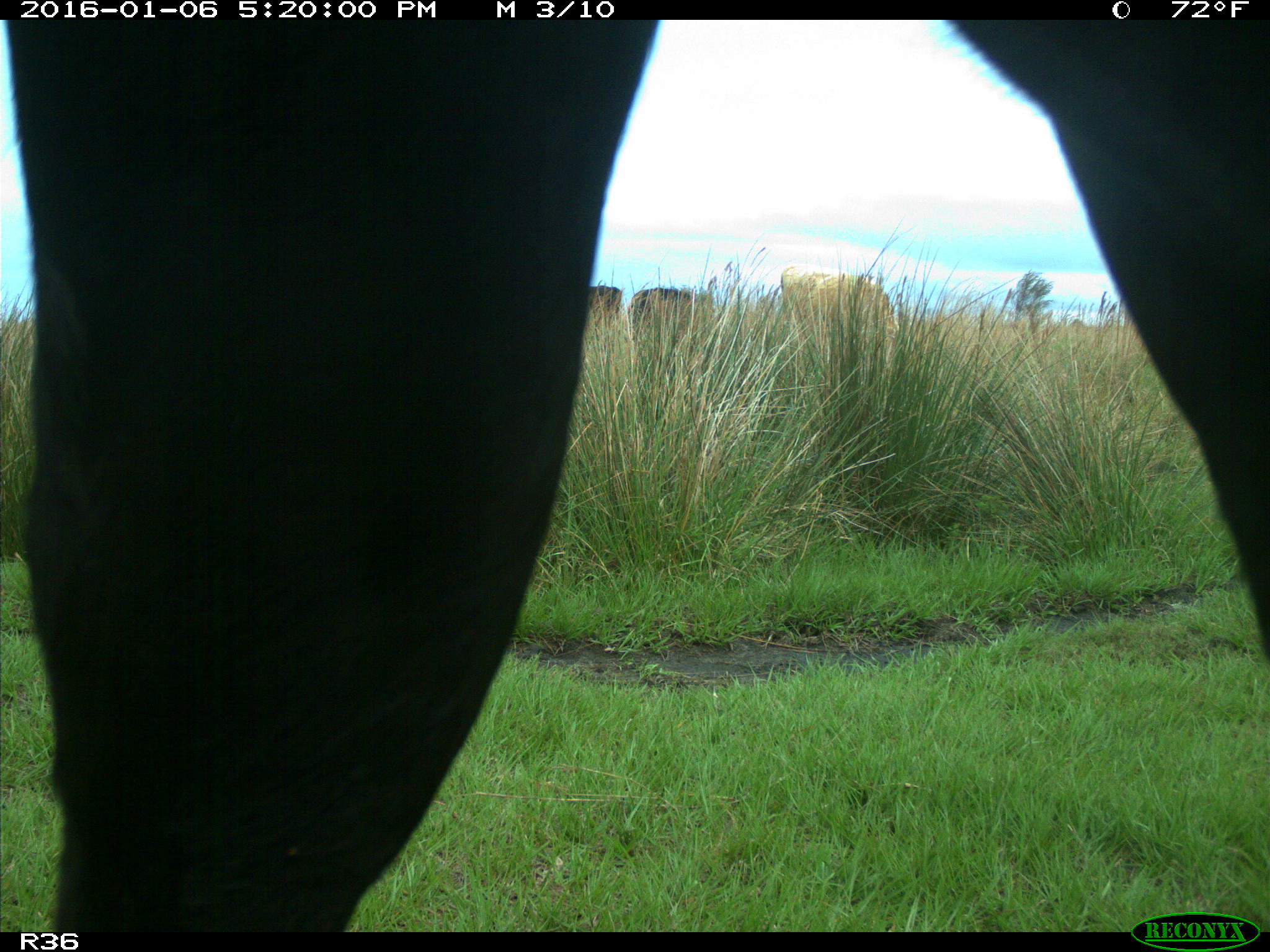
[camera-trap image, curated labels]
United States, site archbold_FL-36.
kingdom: Animalia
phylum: Chordata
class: Mammalia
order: Artiodactyla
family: Bovidae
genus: Bos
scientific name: Bos taurus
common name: domestic cow